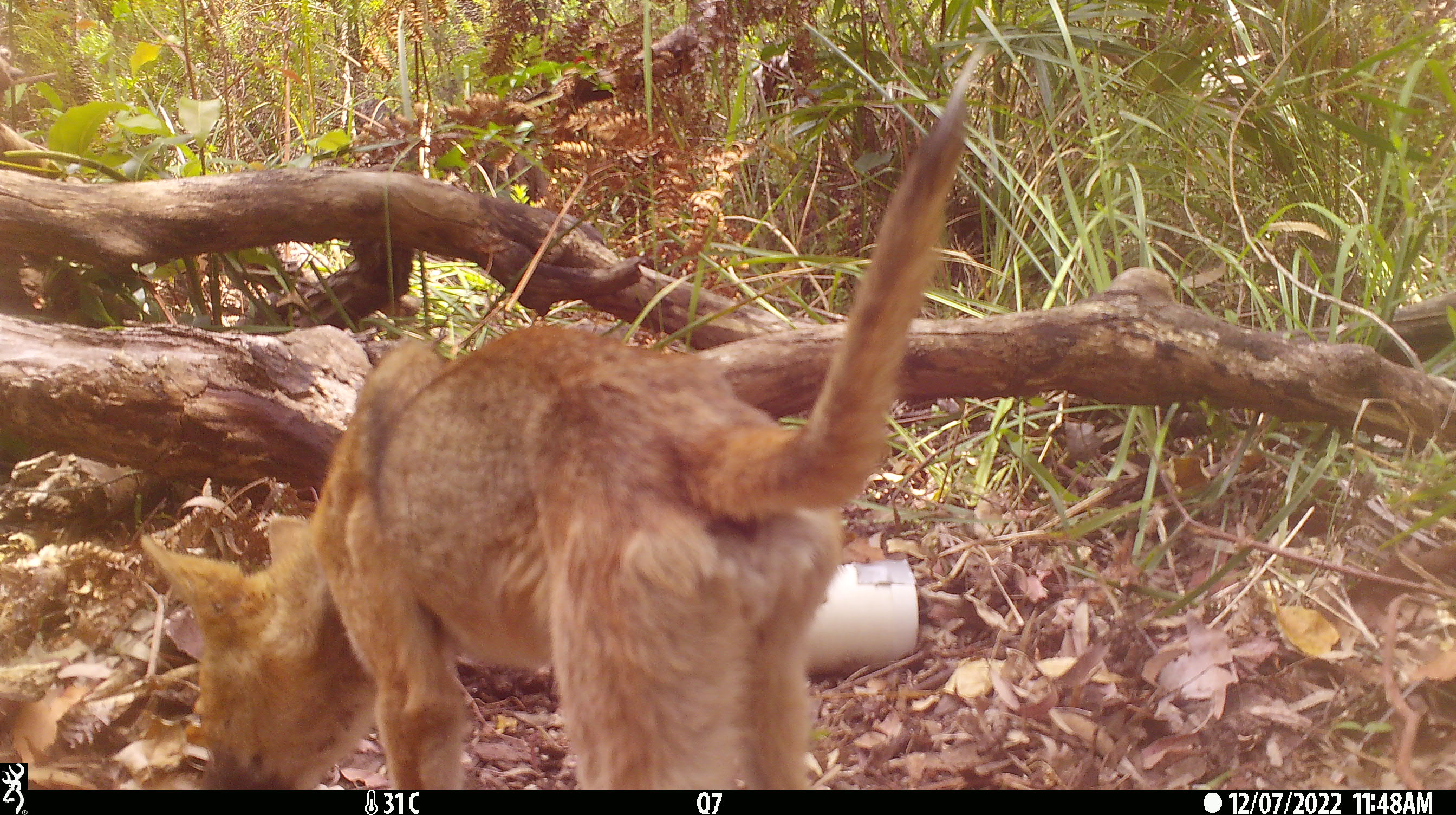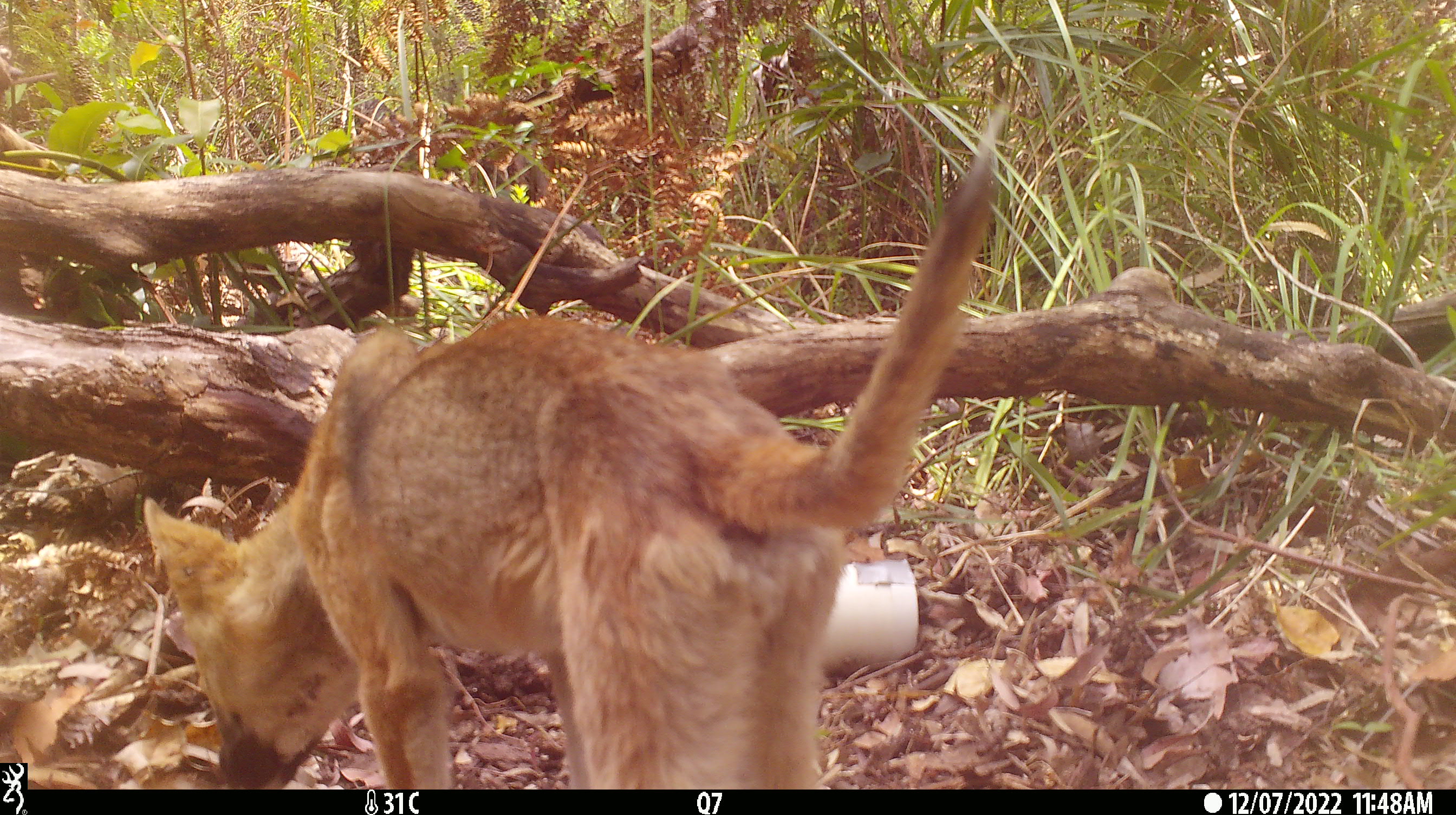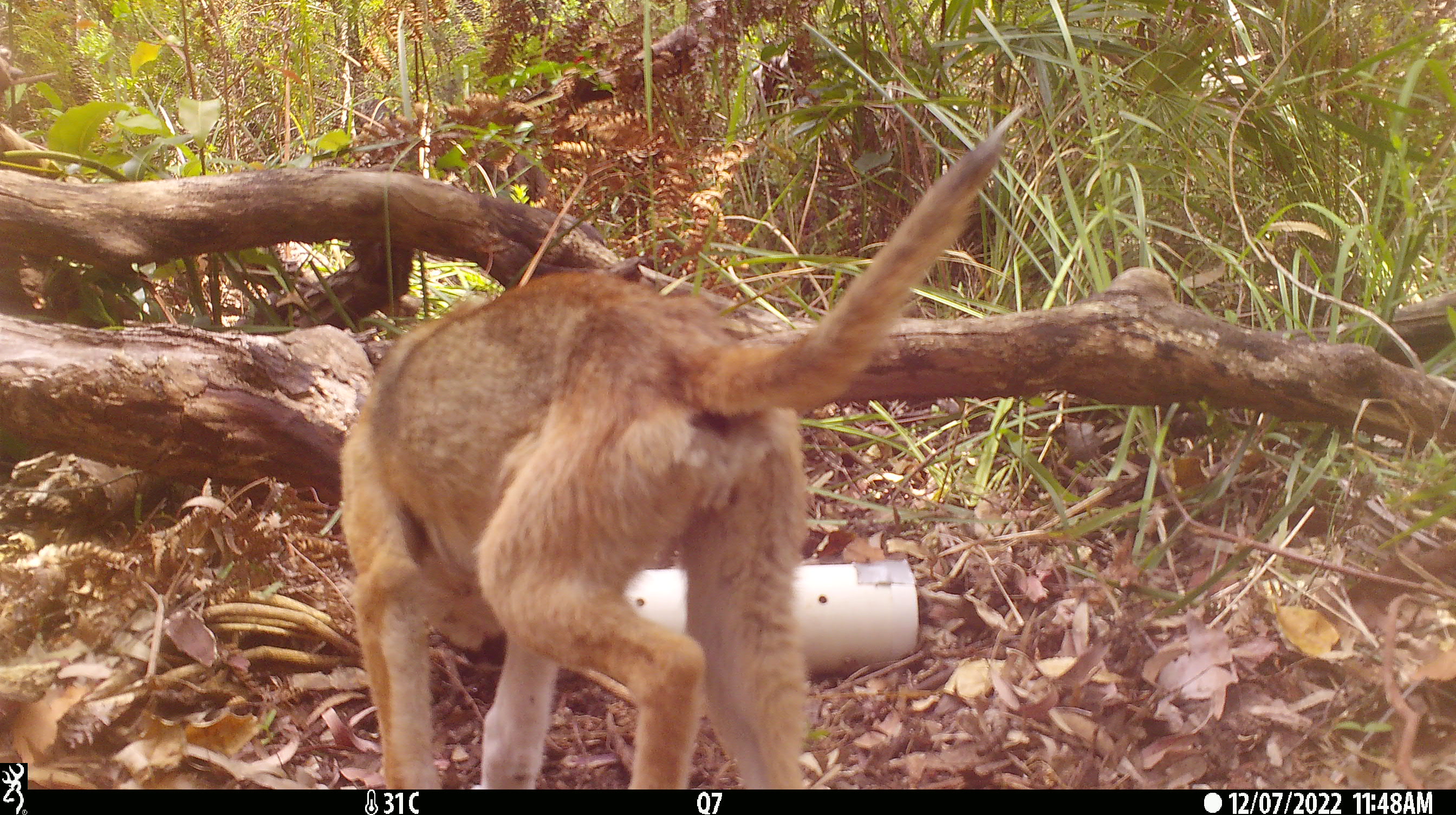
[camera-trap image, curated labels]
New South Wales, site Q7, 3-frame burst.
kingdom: Animalia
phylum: Chordata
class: Mammalia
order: Carnivora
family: Canidae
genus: Canis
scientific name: Canis familiaris dingo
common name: dingo